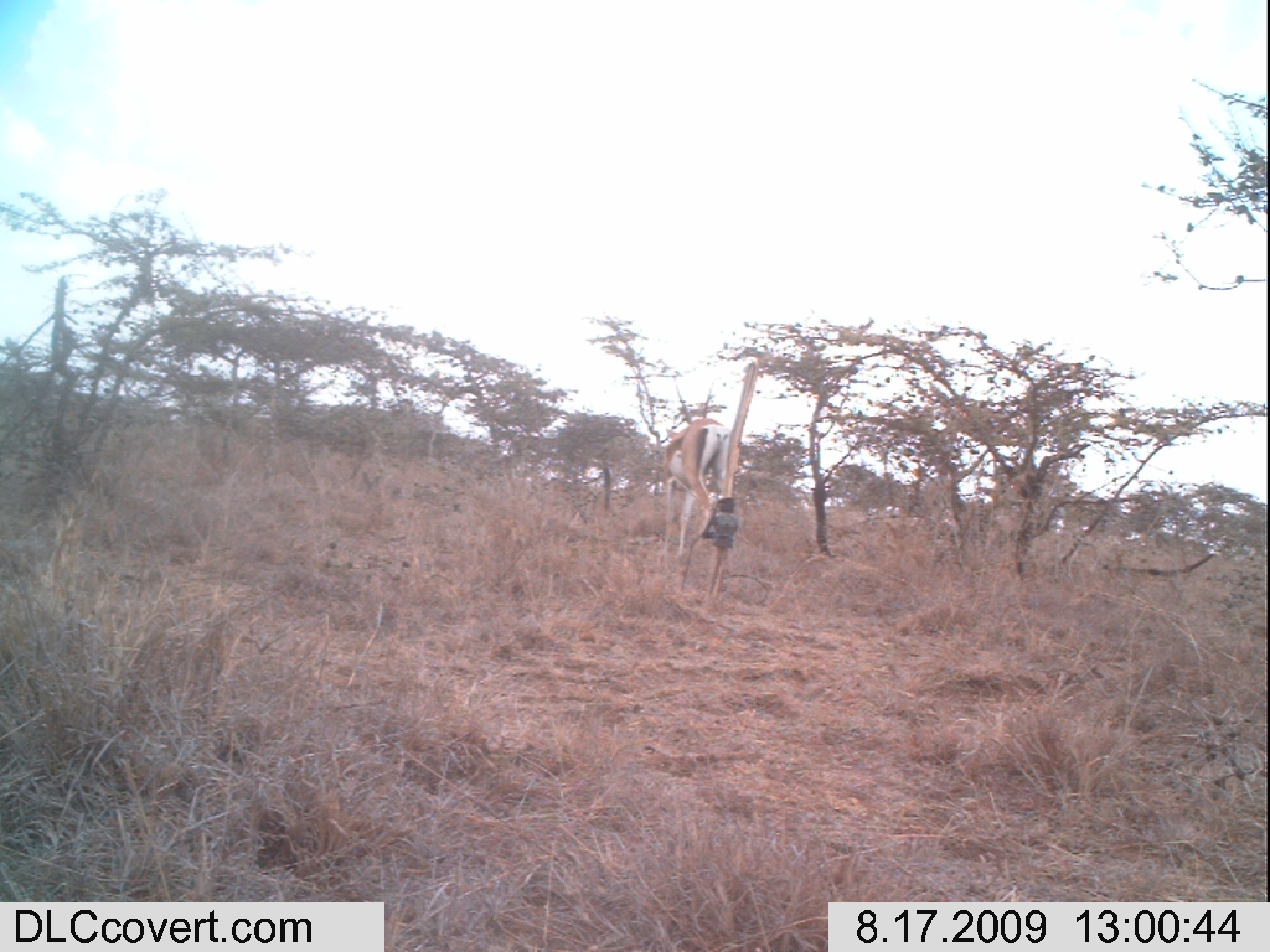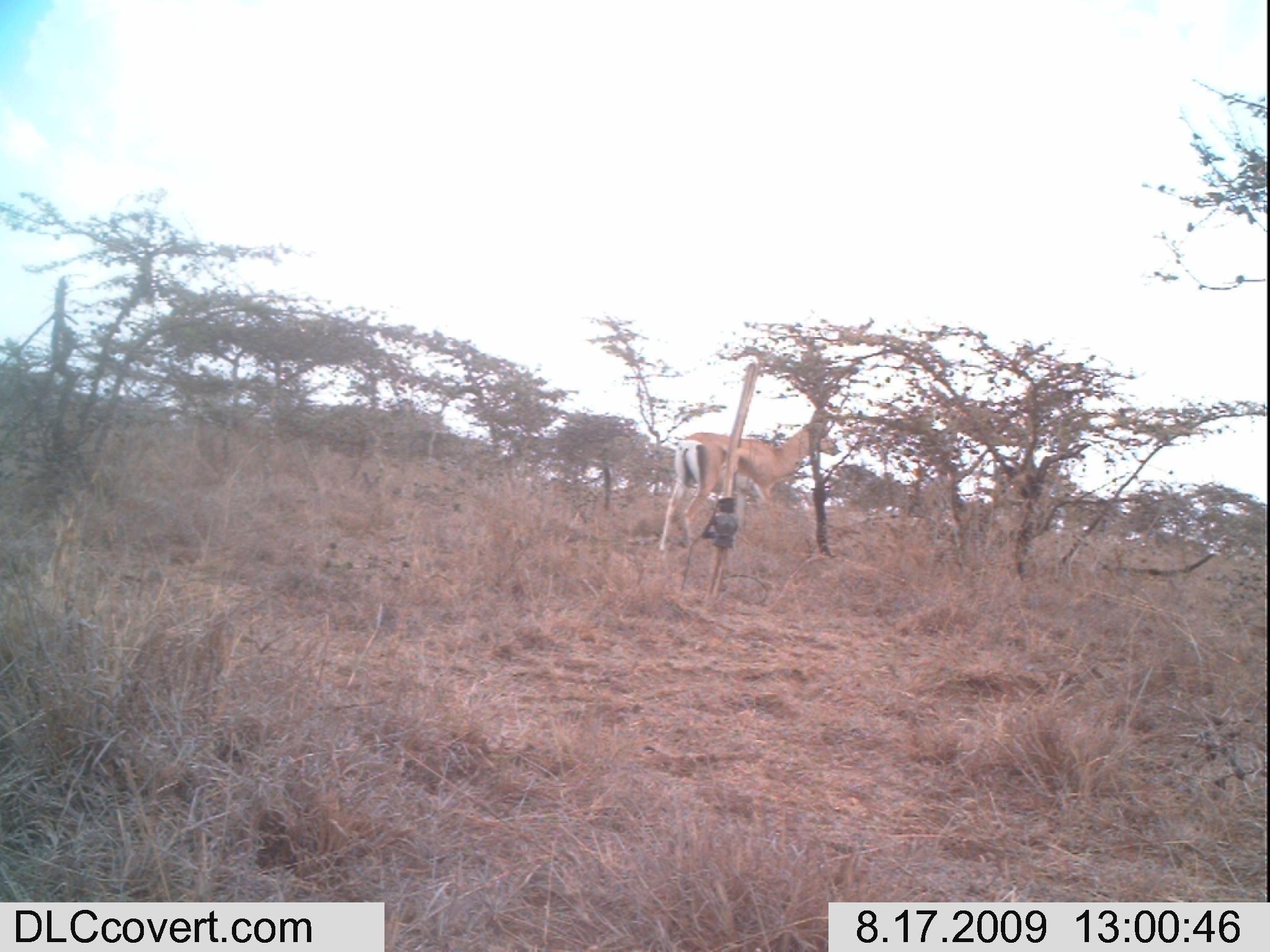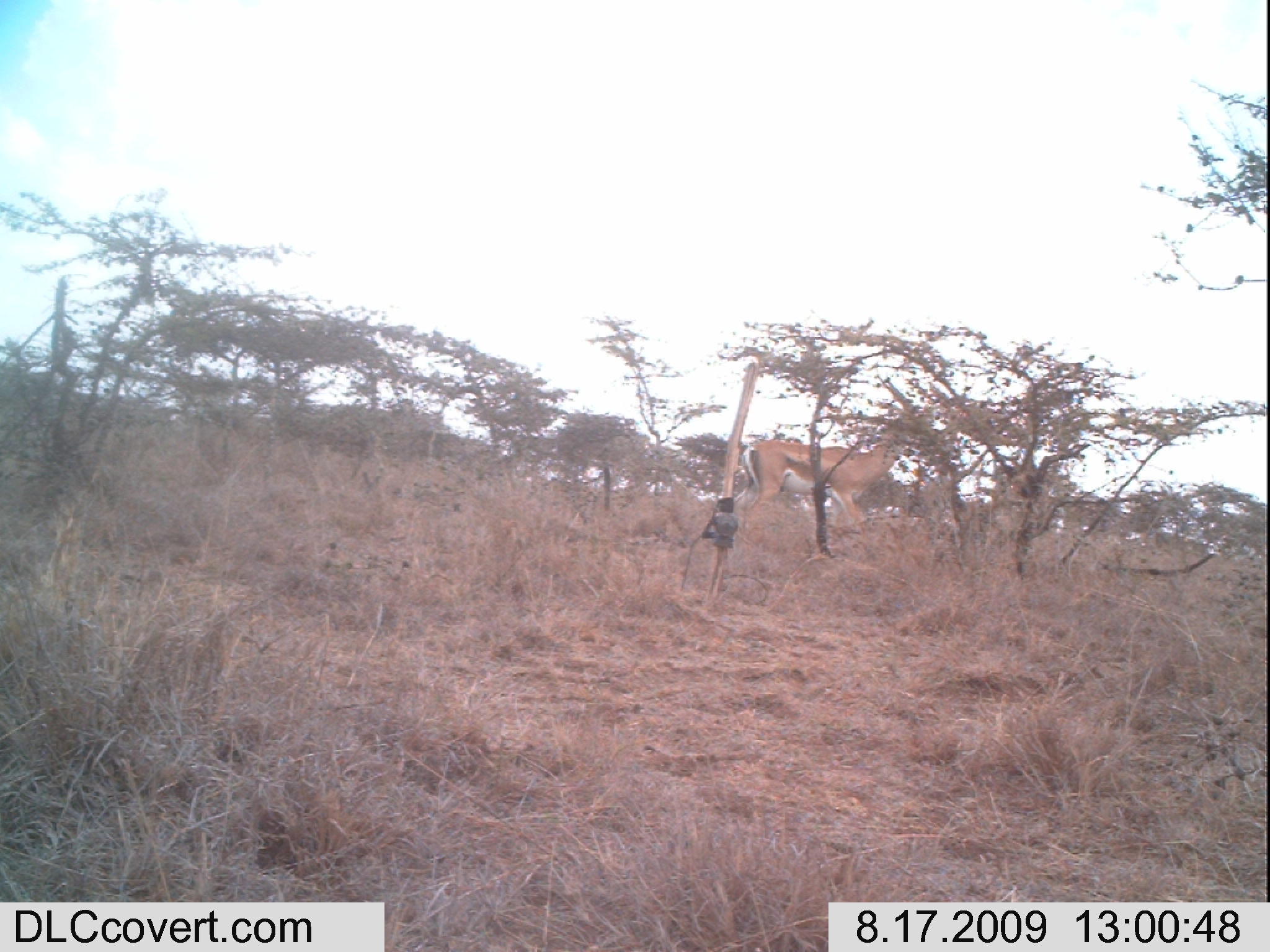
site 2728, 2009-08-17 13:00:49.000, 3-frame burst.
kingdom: Animalia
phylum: Chordata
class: Mammalia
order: Artiodactyla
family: Bovidae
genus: Nanger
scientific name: Nanger granti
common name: grant's gazelle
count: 1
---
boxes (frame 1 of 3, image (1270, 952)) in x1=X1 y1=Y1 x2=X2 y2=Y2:
nanger granti: x1=659 y1=417 x2=729 y2=558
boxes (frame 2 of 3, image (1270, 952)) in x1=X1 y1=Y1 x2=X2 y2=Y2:
nanger granti: x1=659 y1=421 x2=838 y2=552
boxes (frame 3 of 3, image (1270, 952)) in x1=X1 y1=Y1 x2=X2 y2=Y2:
nanger granti: x1=734 y1=439 x2=904 y2=528